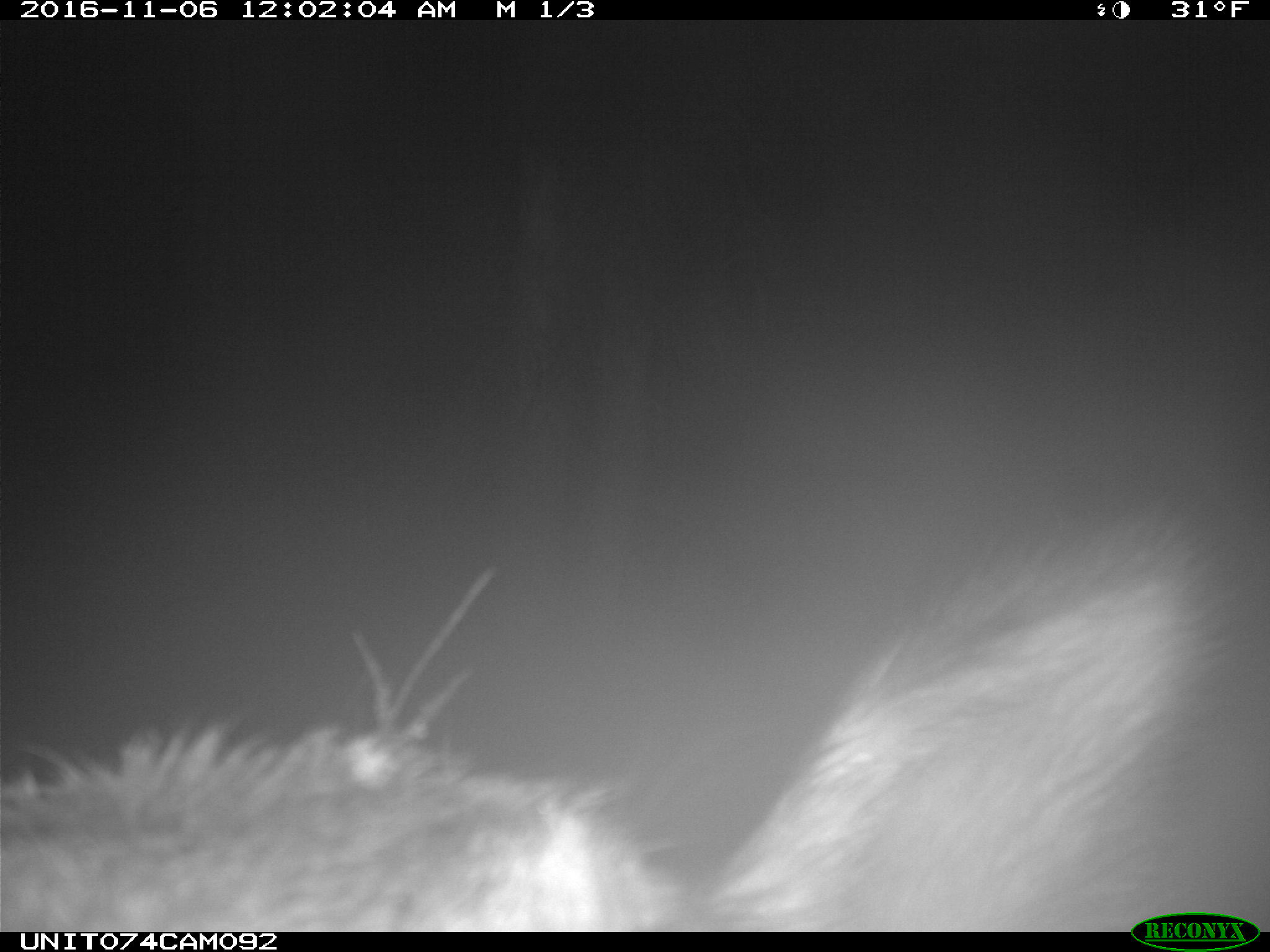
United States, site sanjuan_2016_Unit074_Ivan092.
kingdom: Animalia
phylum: Chordata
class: Mammalia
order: Artiodactyla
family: Cervidae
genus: Cervus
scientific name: Cervus elaphus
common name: red deer